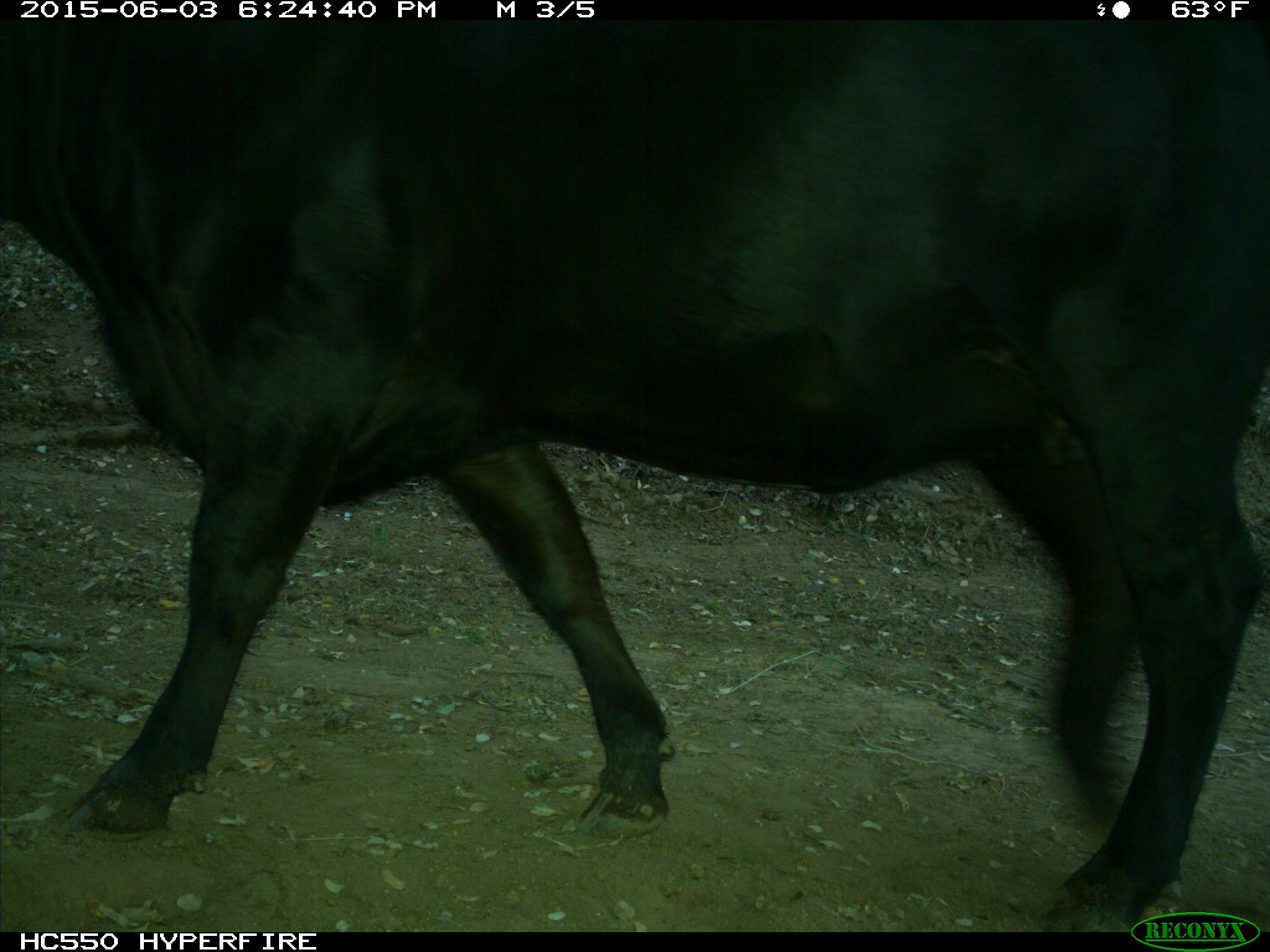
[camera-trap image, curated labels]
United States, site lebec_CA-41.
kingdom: Animalia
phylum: Chordata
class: Mammalia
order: Artiodactyla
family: Bovidae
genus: Bos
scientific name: Bos taurus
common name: domestic cow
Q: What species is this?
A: Bos taurus (domestic cow).